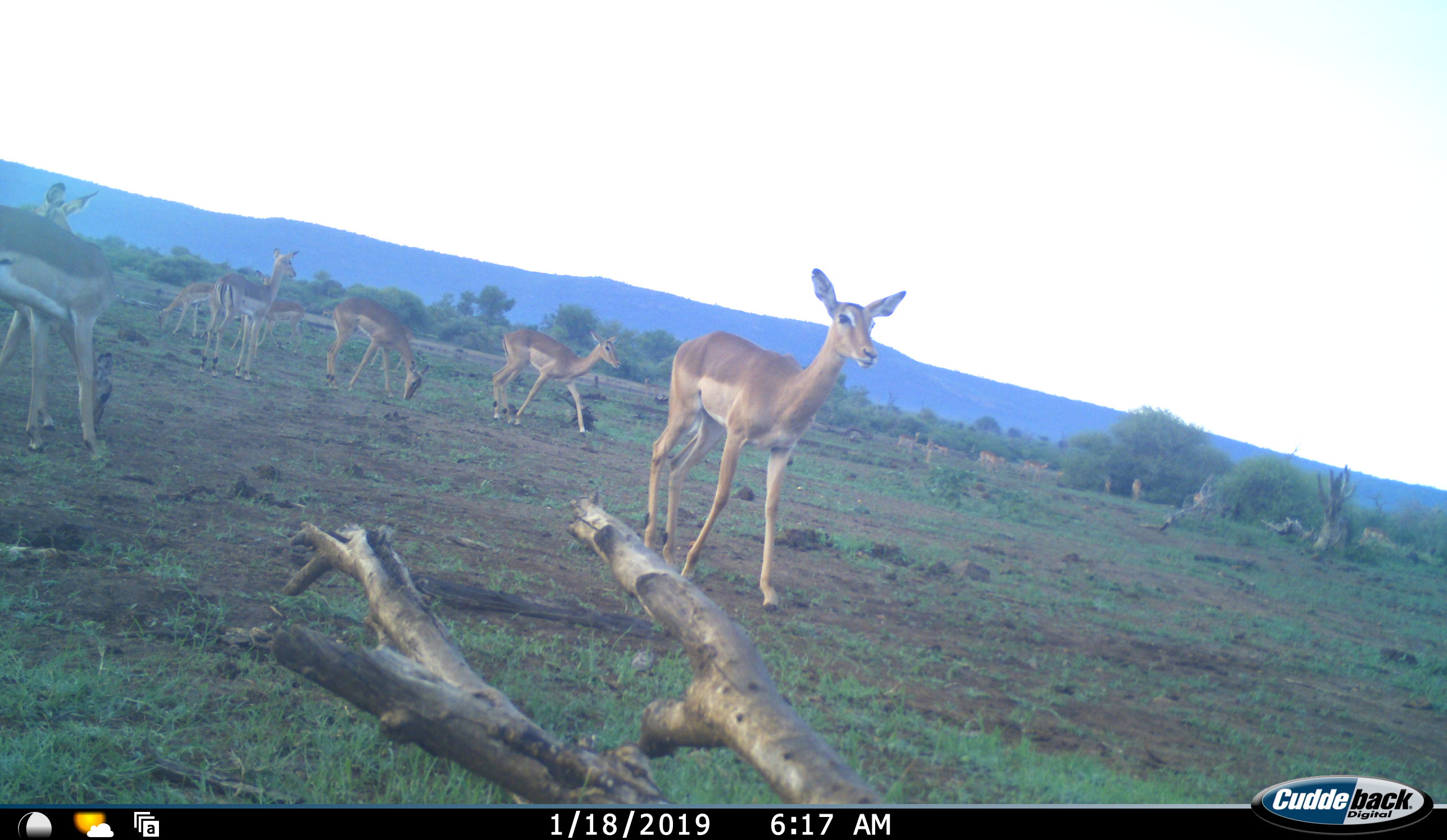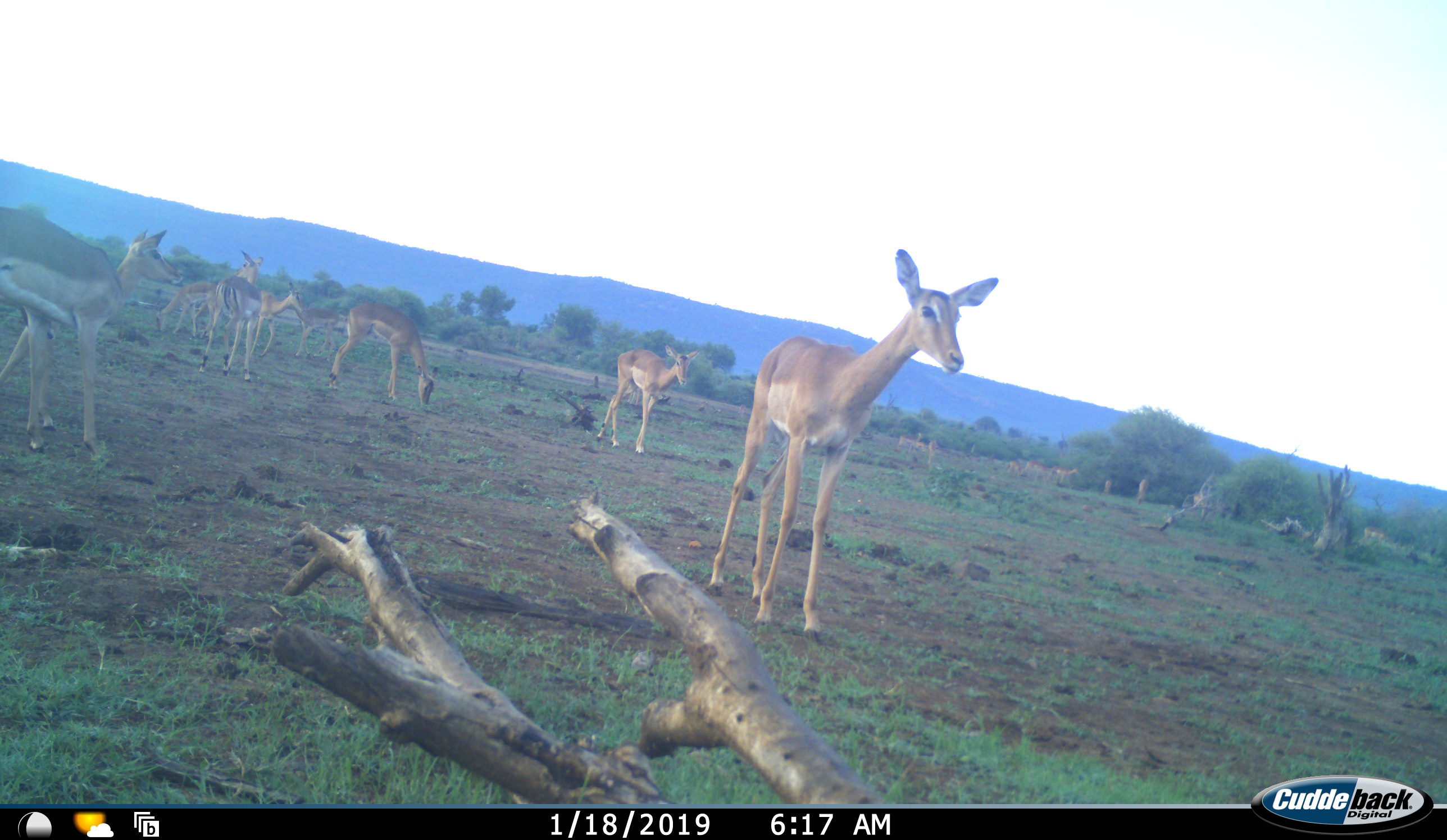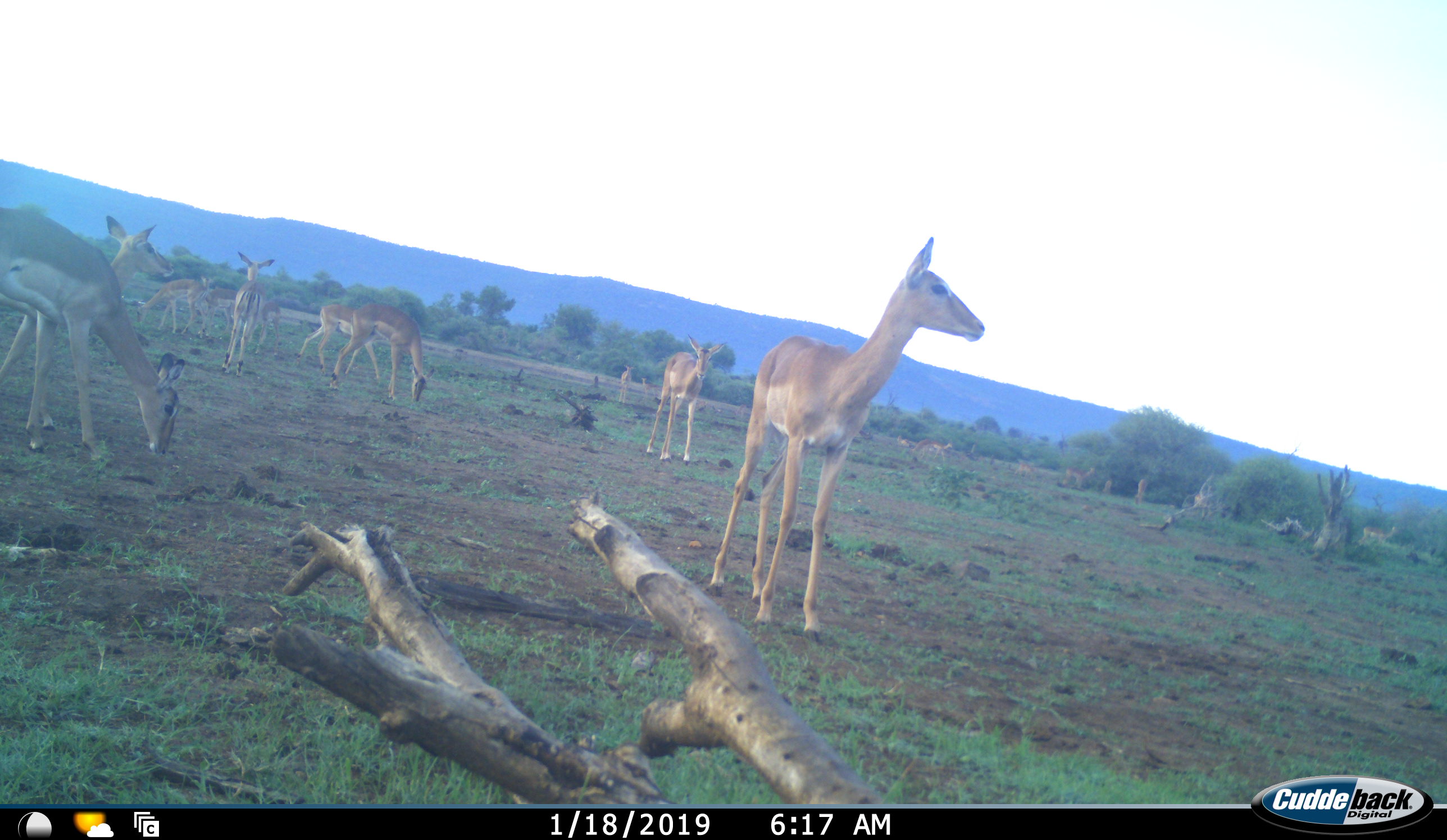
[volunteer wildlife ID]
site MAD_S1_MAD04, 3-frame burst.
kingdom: Animalia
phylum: Chordata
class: Mammalia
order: Artiodactyla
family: Bovidae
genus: Aepyceros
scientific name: Aepyceros melampus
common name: impala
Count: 11-50.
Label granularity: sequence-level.